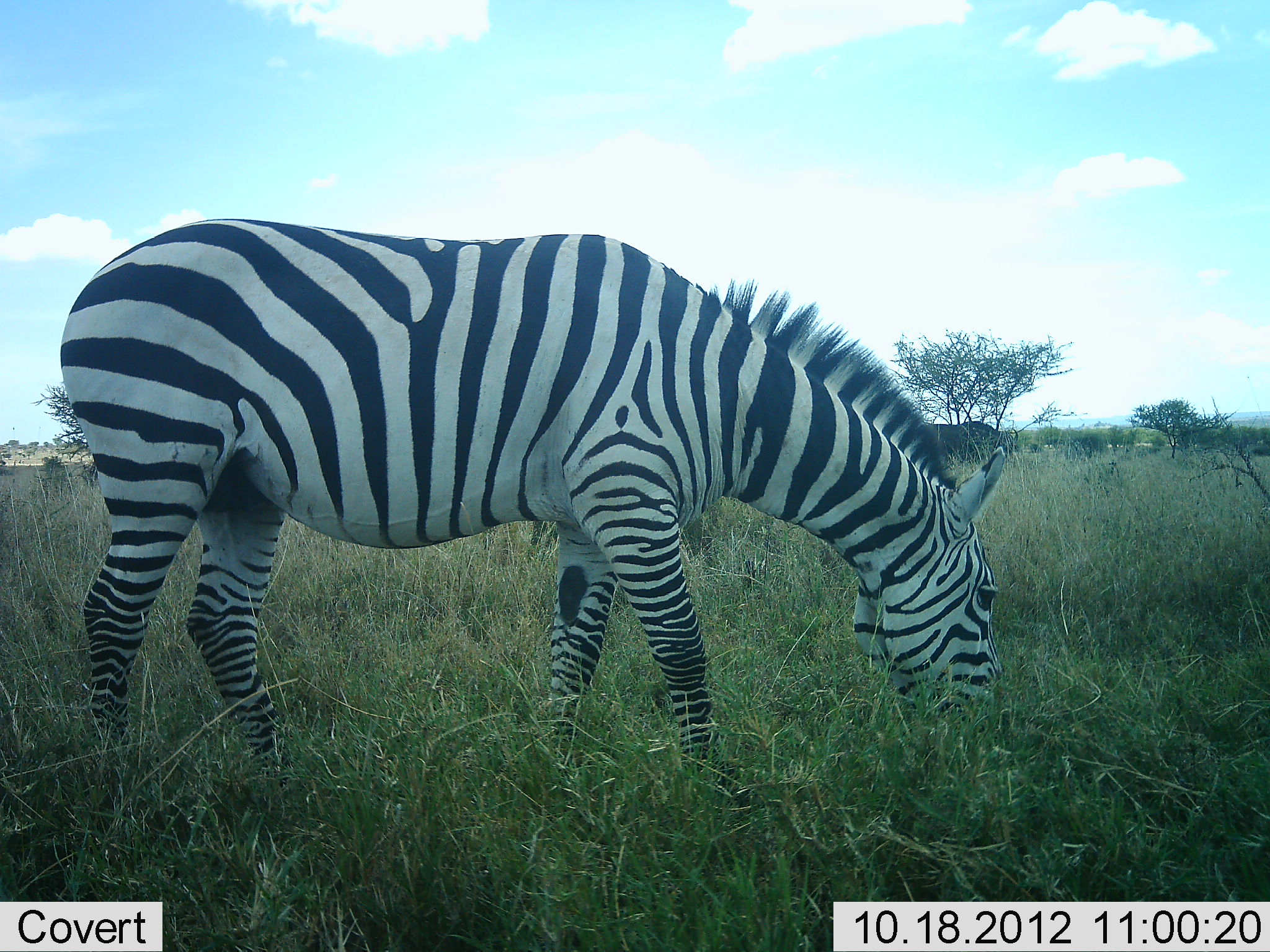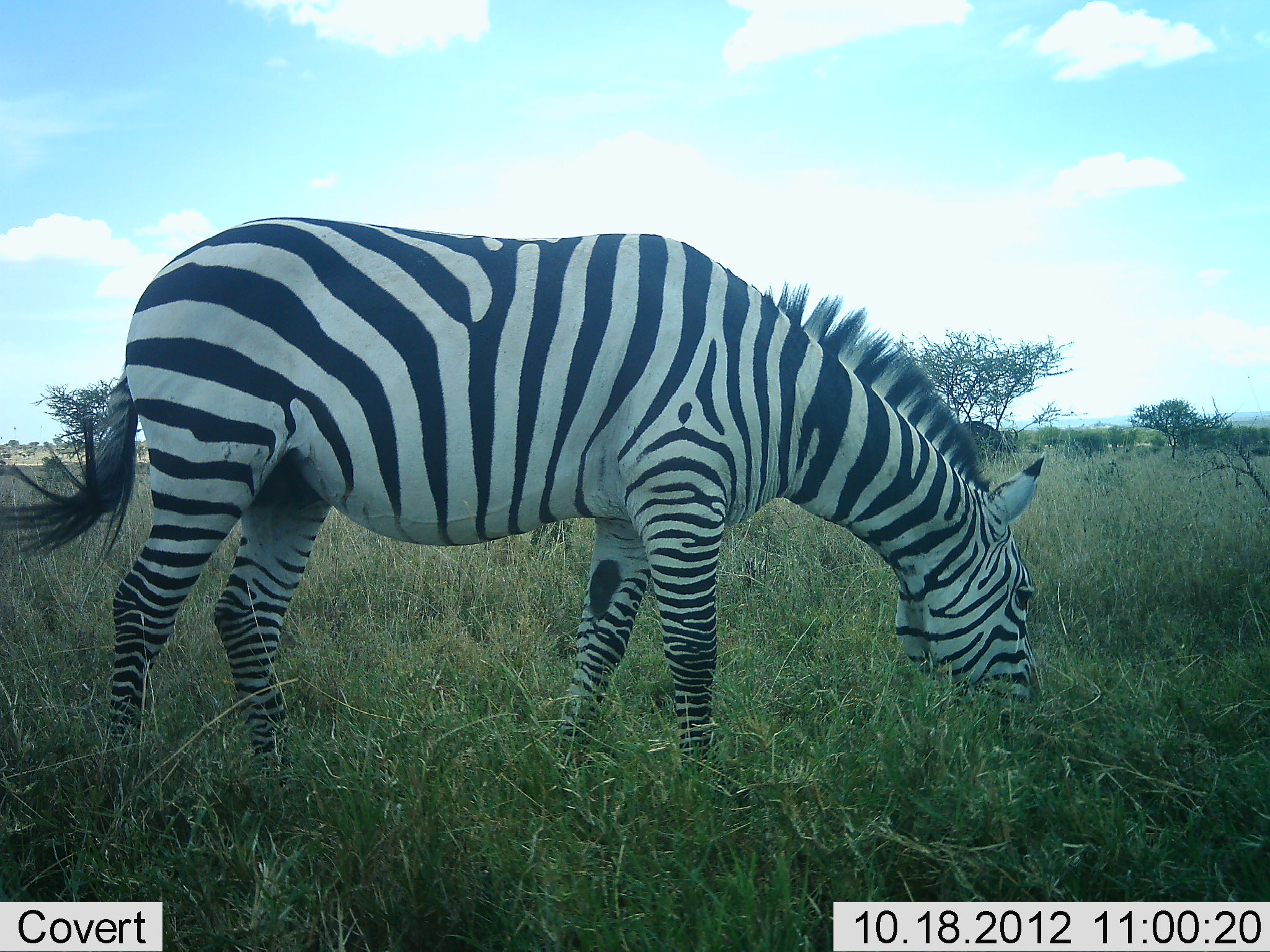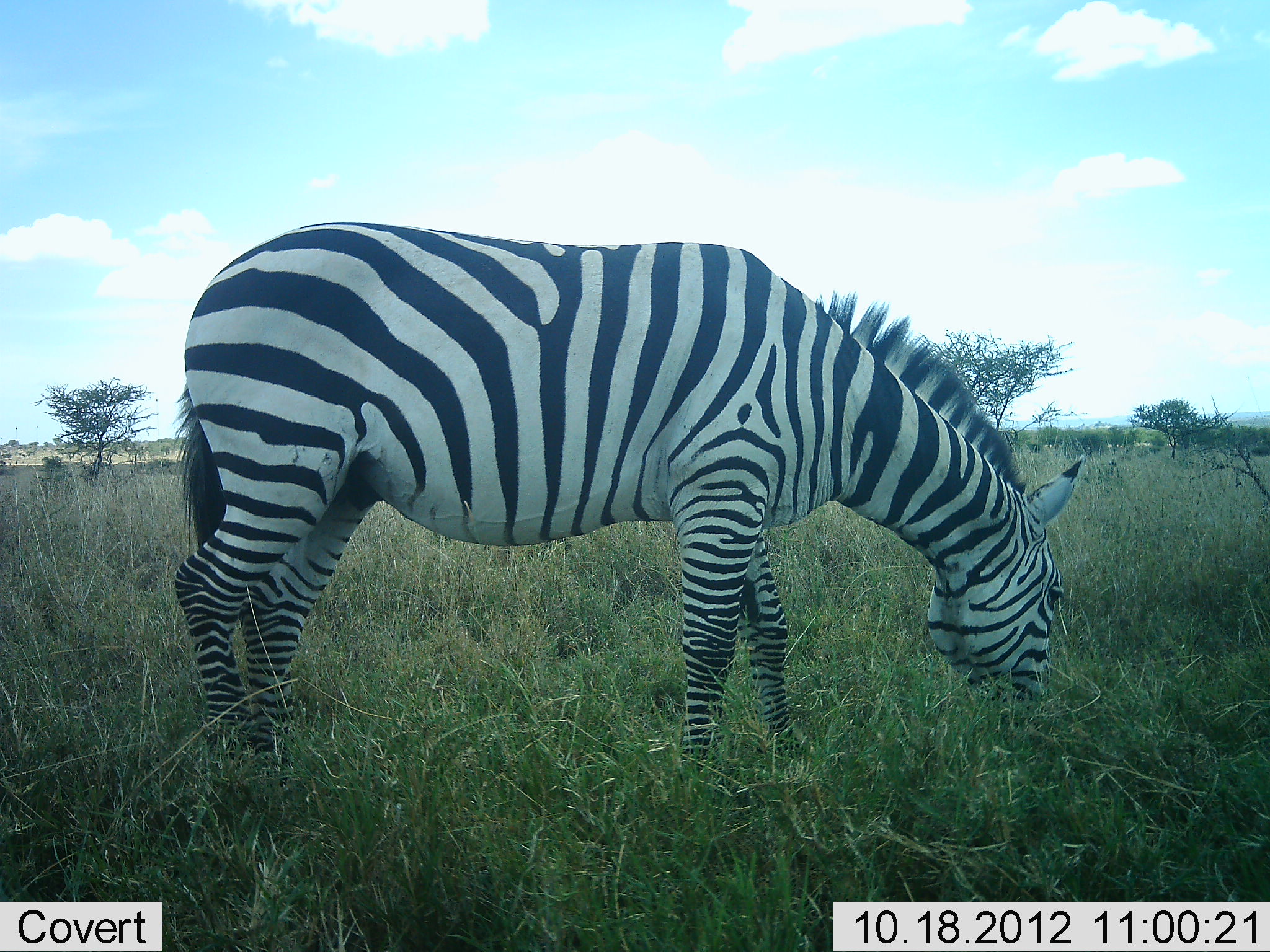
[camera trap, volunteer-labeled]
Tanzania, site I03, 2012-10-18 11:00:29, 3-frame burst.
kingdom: Animalia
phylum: Chordata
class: Mammalia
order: Perissodactyla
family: Equidae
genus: Equus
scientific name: Equus quagga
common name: plains zebra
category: zebra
Zebra (plains zebra) (Equus quagga), count 1. Behavior (volunteer vote fractions): standing 8%, resting 0%, moving 17%, interacting 0%. Young present (vote fraction): 0%. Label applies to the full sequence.